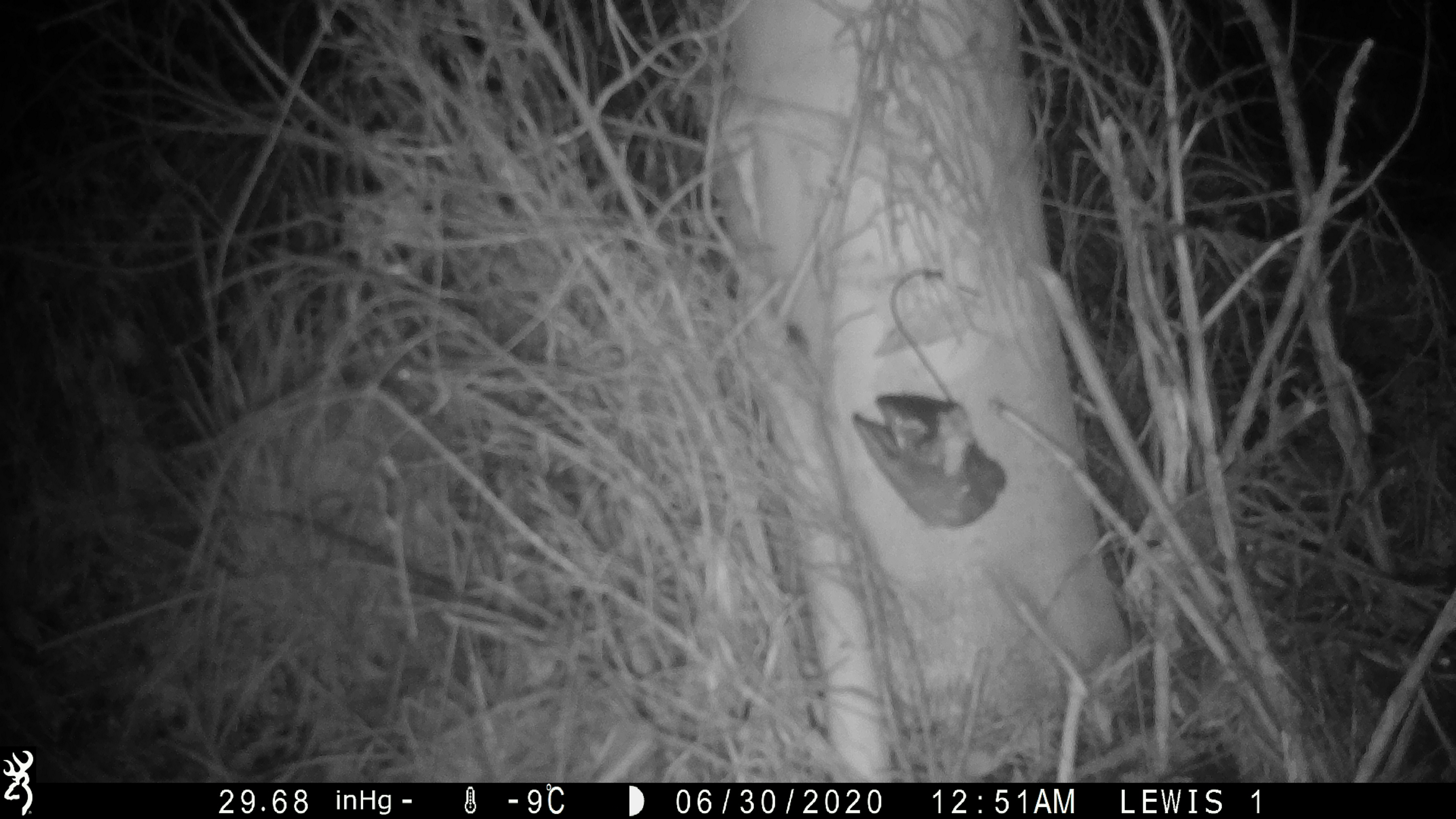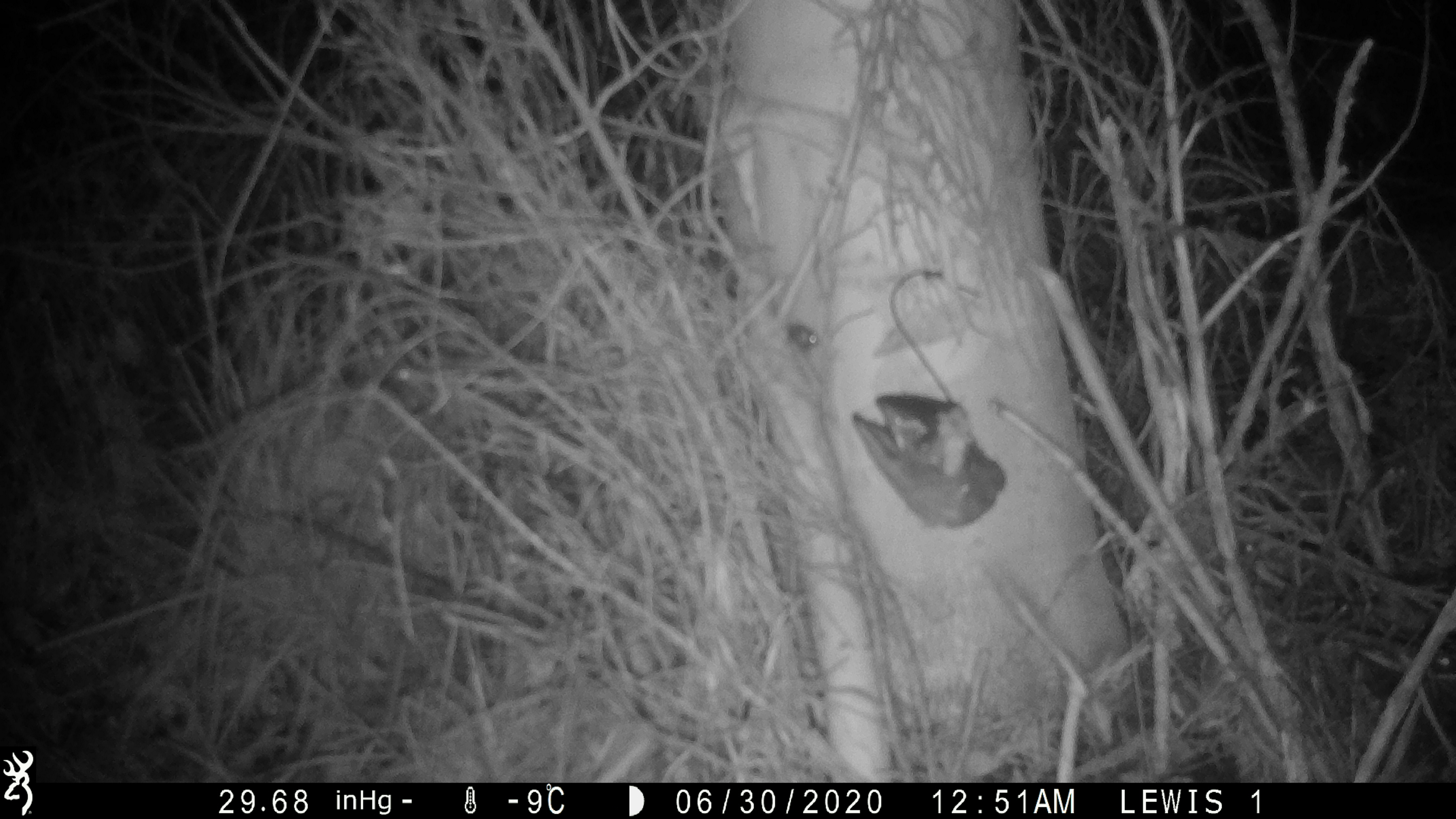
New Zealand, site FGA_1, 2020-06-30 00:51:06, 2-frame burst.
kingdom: Animalia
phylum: Chordata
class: Mammalia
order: Rodentia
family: Muridae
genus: Mus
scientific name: Mus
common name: mouse